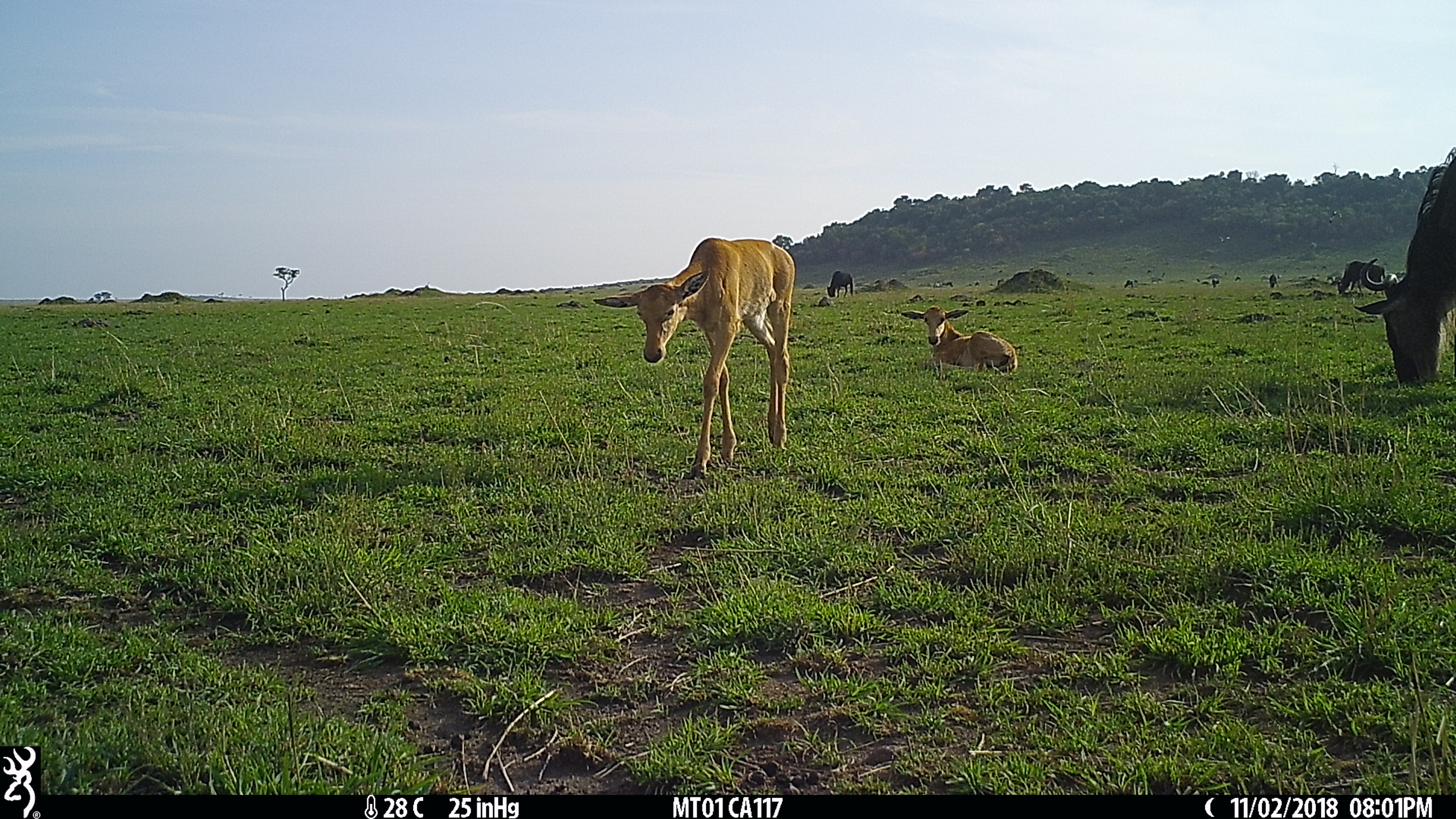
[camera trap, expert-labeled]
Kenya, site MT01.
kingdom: Animalia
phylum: Chordata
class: Mammalia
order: Artiodactyla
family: Bovidae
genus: Damaliscus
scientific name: Damaliscus lunatus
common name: topi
Topi (Damaliscus lunatus).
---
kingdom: Animalia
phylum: Chordata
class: Mammalia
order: Artiodactyla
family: Bovidae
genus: Connochaetes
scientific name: Connochaetes taurinus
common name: blue wildebeest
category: wildebeest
Wildebeest (blue wildebeest) (Connochaetes taurinus).